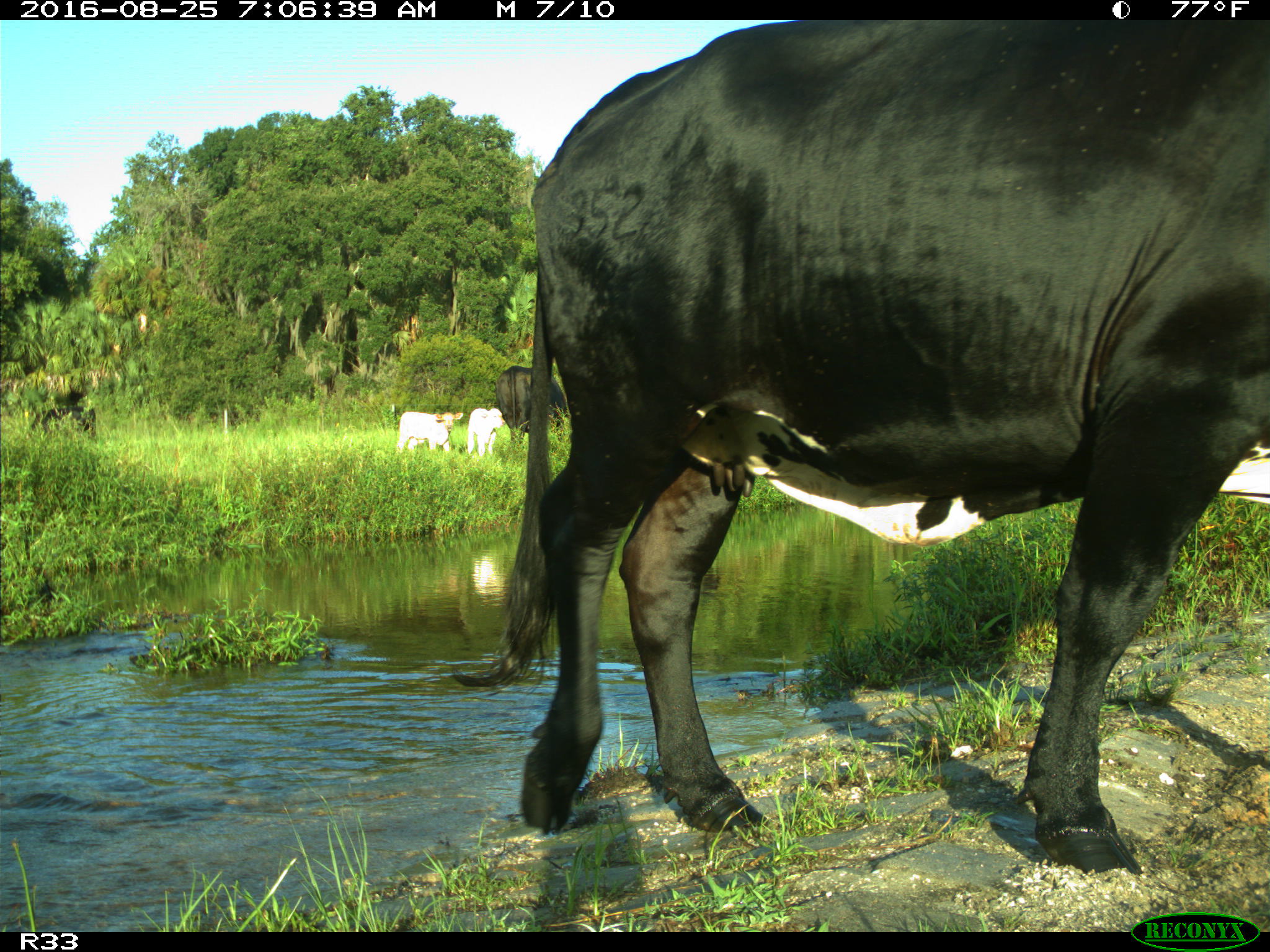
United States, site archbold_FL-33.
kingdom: Animalia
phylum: Chordata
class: Mammalia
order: Artiodactyla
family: Bovidae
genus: Bos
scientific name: Bos taurus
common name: domestic cow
Bos taurus (domestic cow).